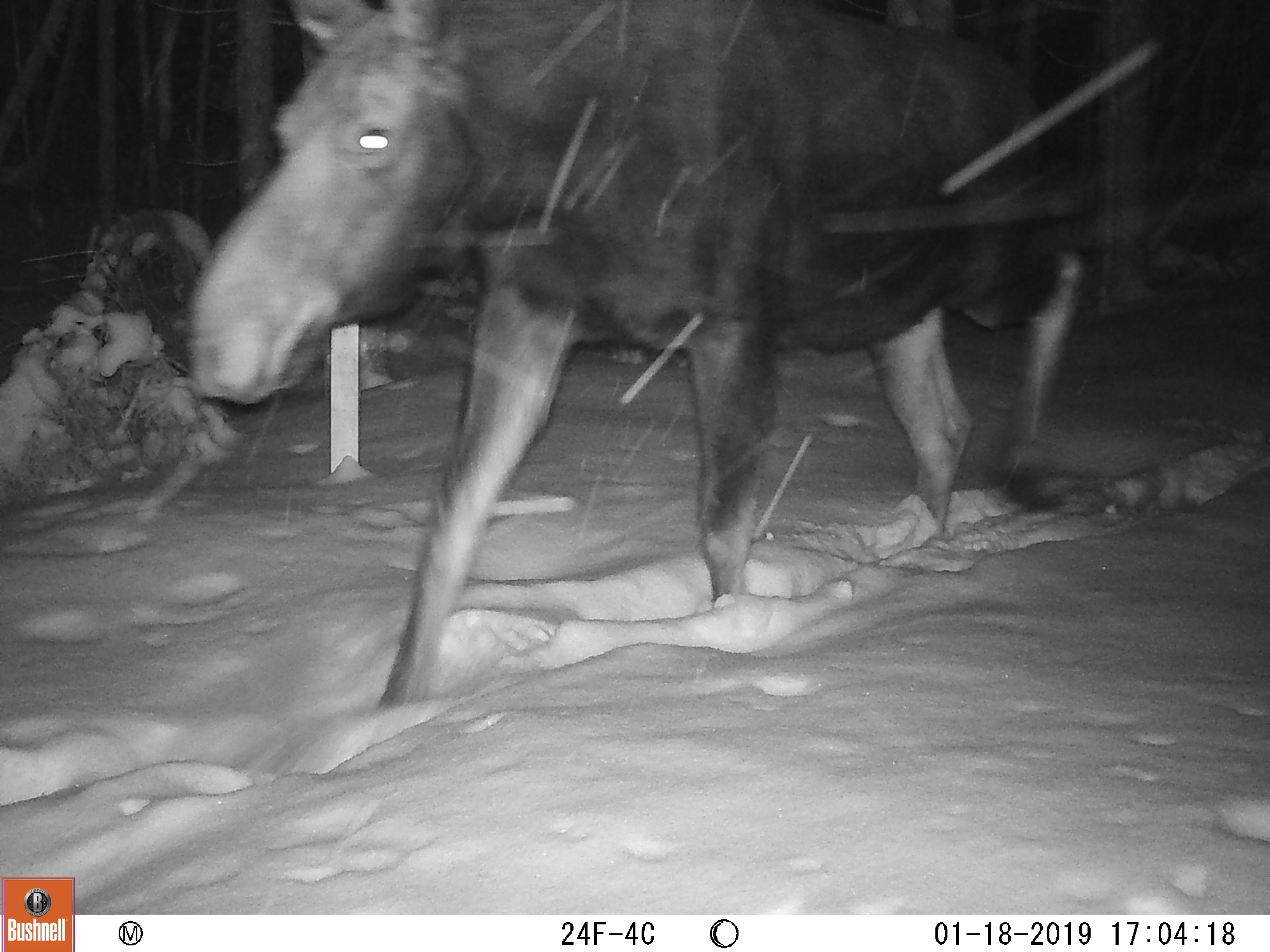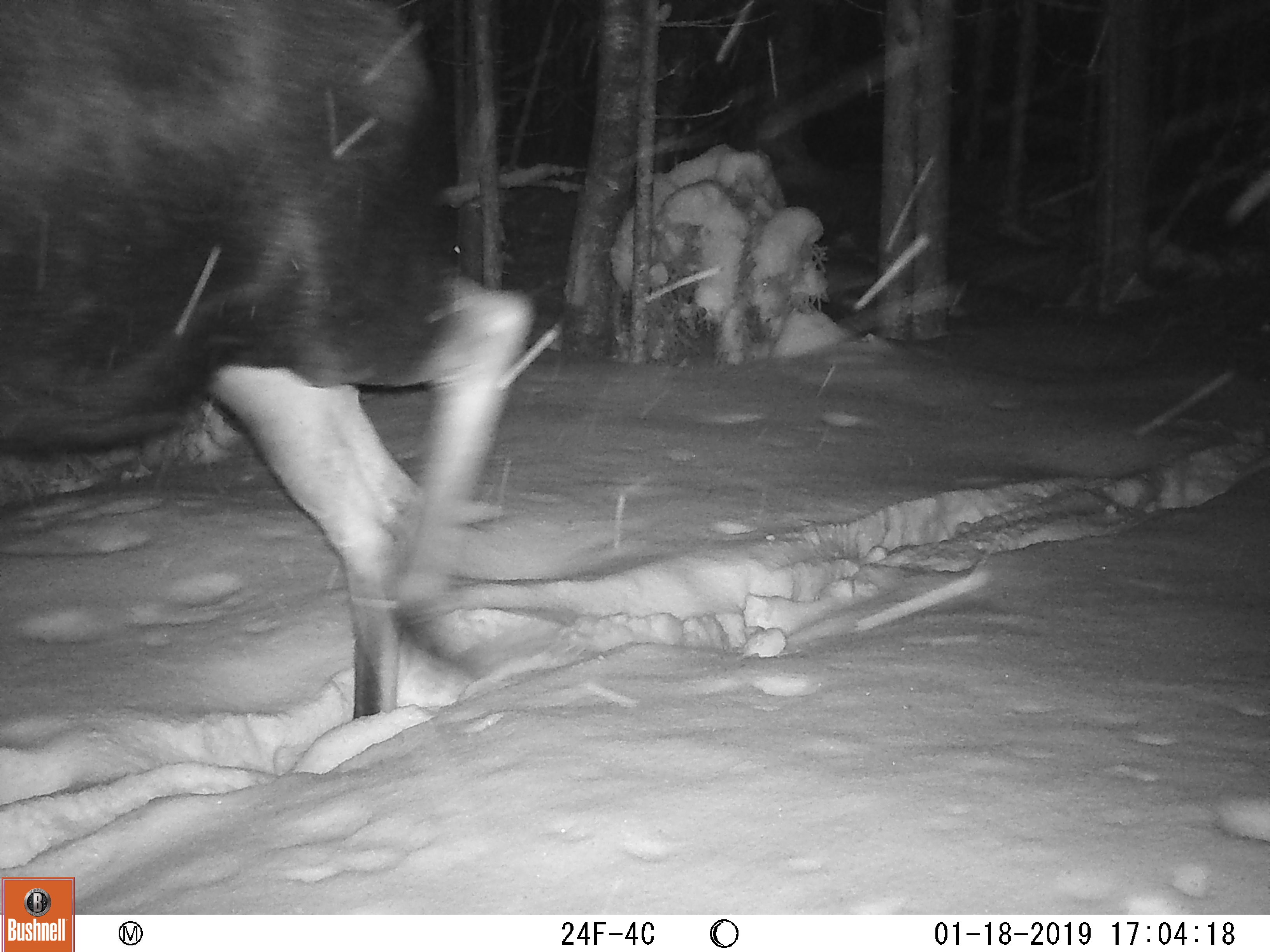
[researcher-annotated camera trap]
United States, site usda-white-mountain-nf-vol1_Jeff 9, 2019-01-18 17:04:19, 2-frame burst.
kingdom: Animalia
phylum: Chordata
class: Mammalia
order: Artiodactyla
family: Cervidae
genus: Alces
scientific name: Alces alces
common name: moose